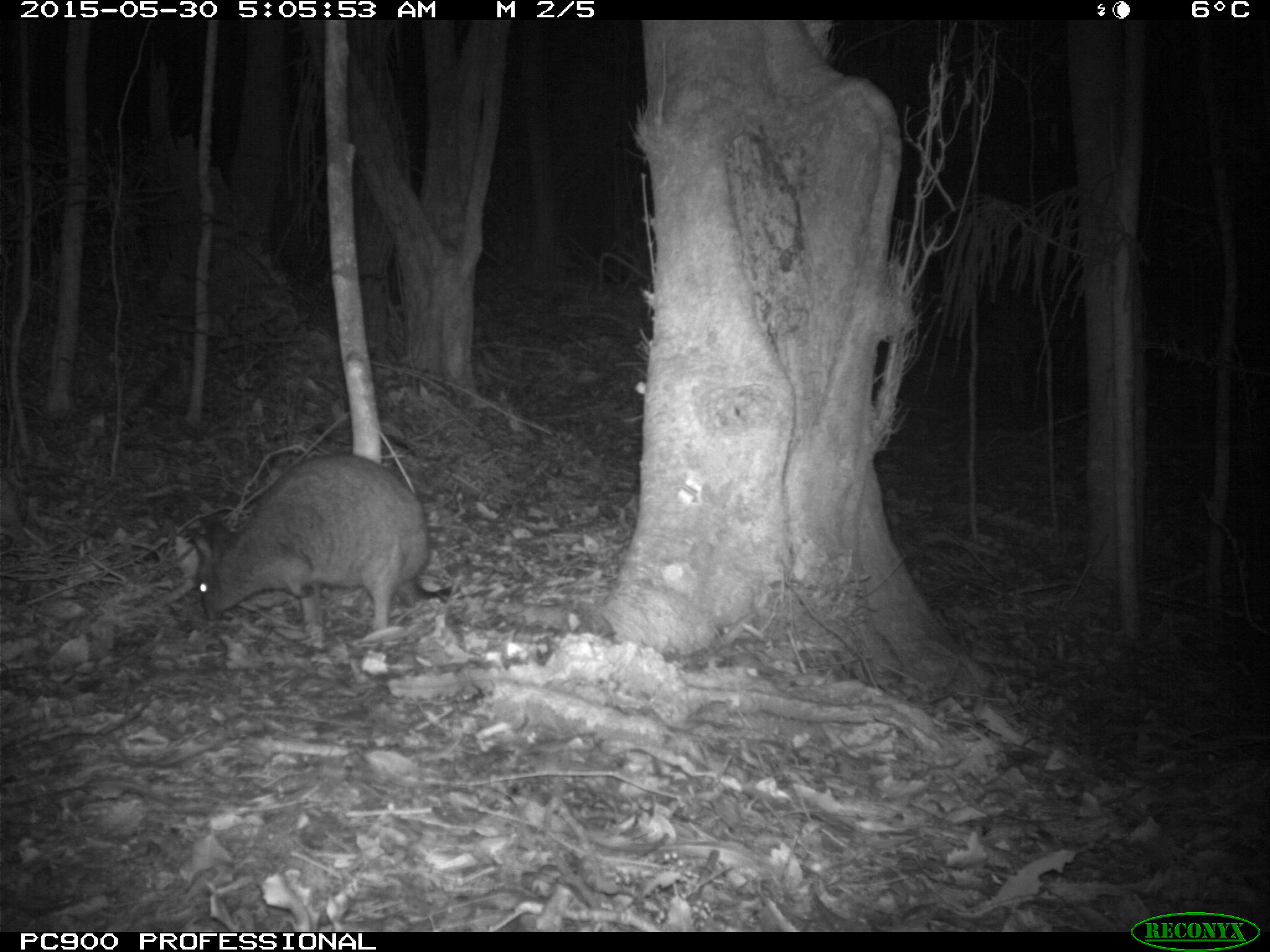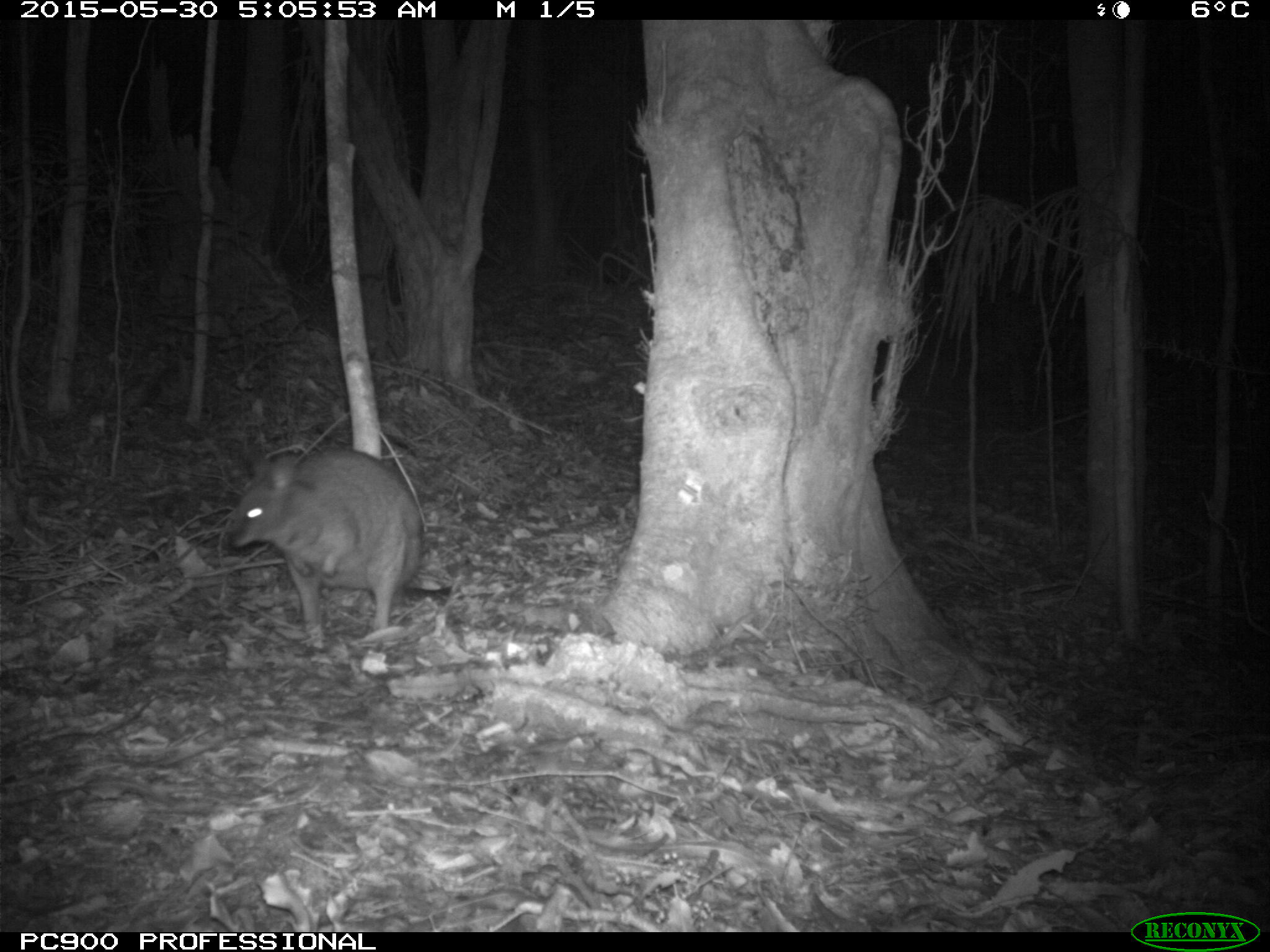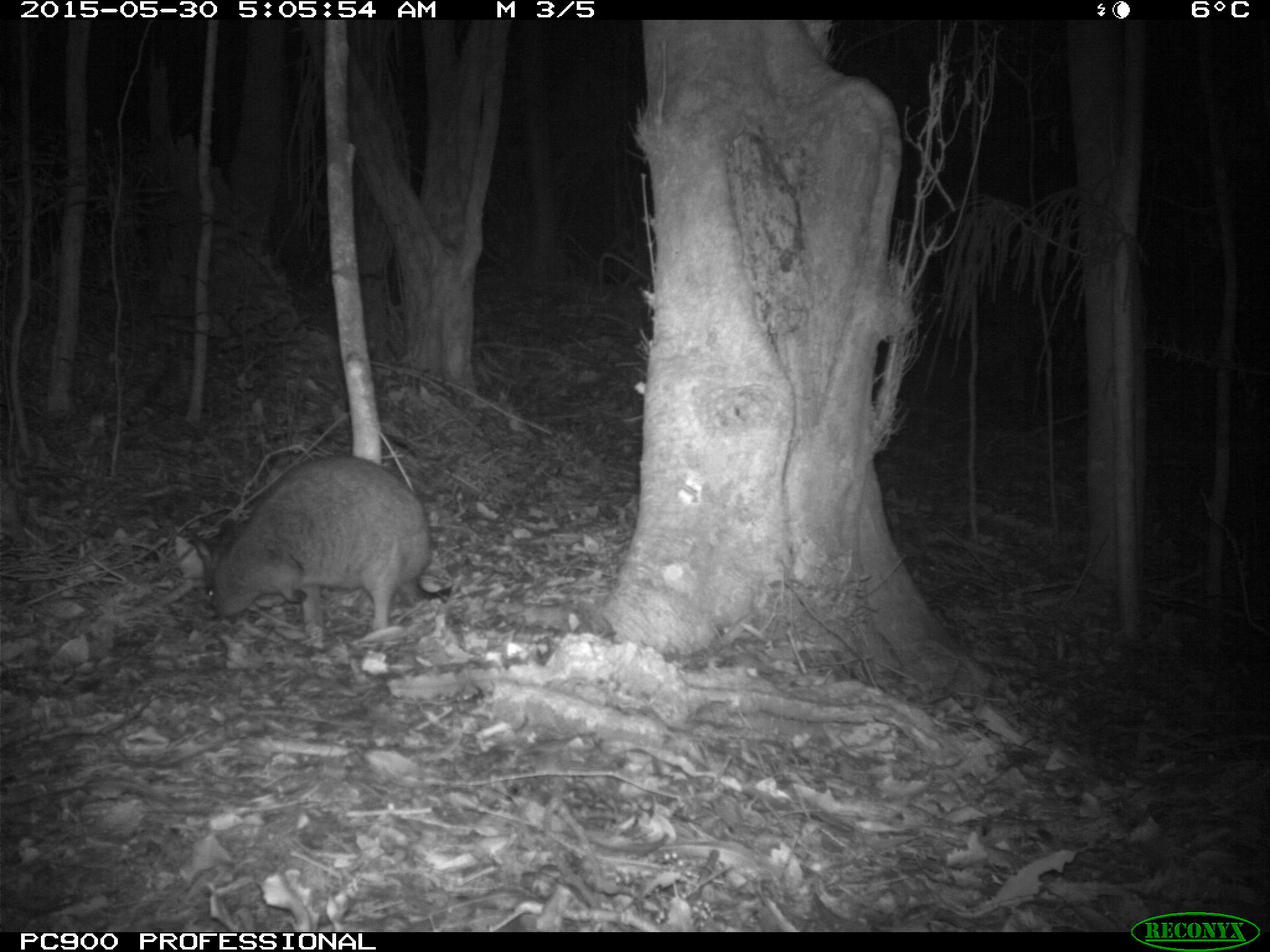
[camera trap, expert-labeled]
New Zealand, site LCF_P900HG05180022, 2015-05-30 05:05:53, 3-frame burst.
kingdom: Animalia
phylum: Chordata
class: Mammalia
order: Diprotodontia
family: Macropodidae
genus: Notamacropus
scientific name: Notamacropus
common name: wallaby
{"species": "wallaby (Notamacropus)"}